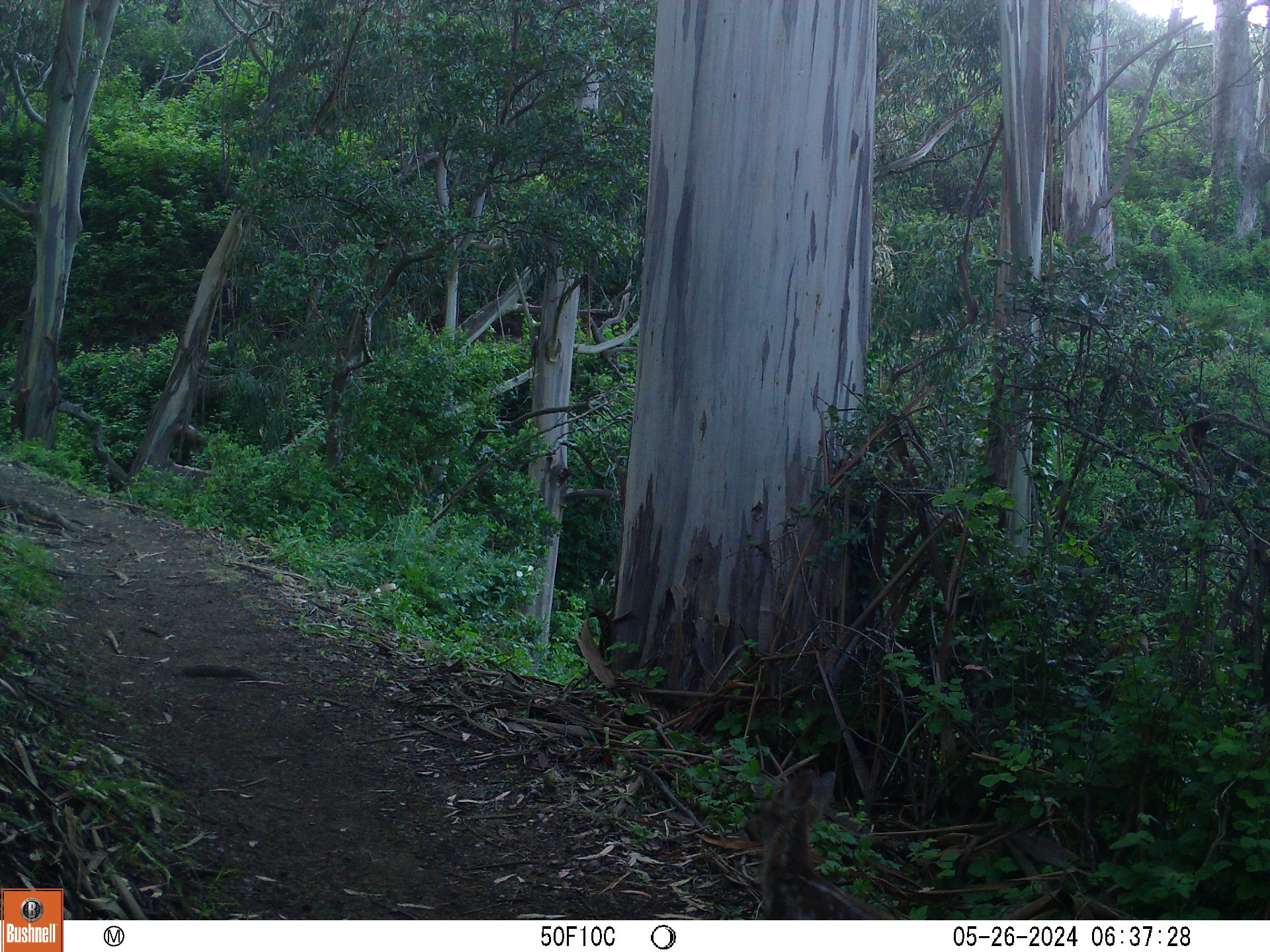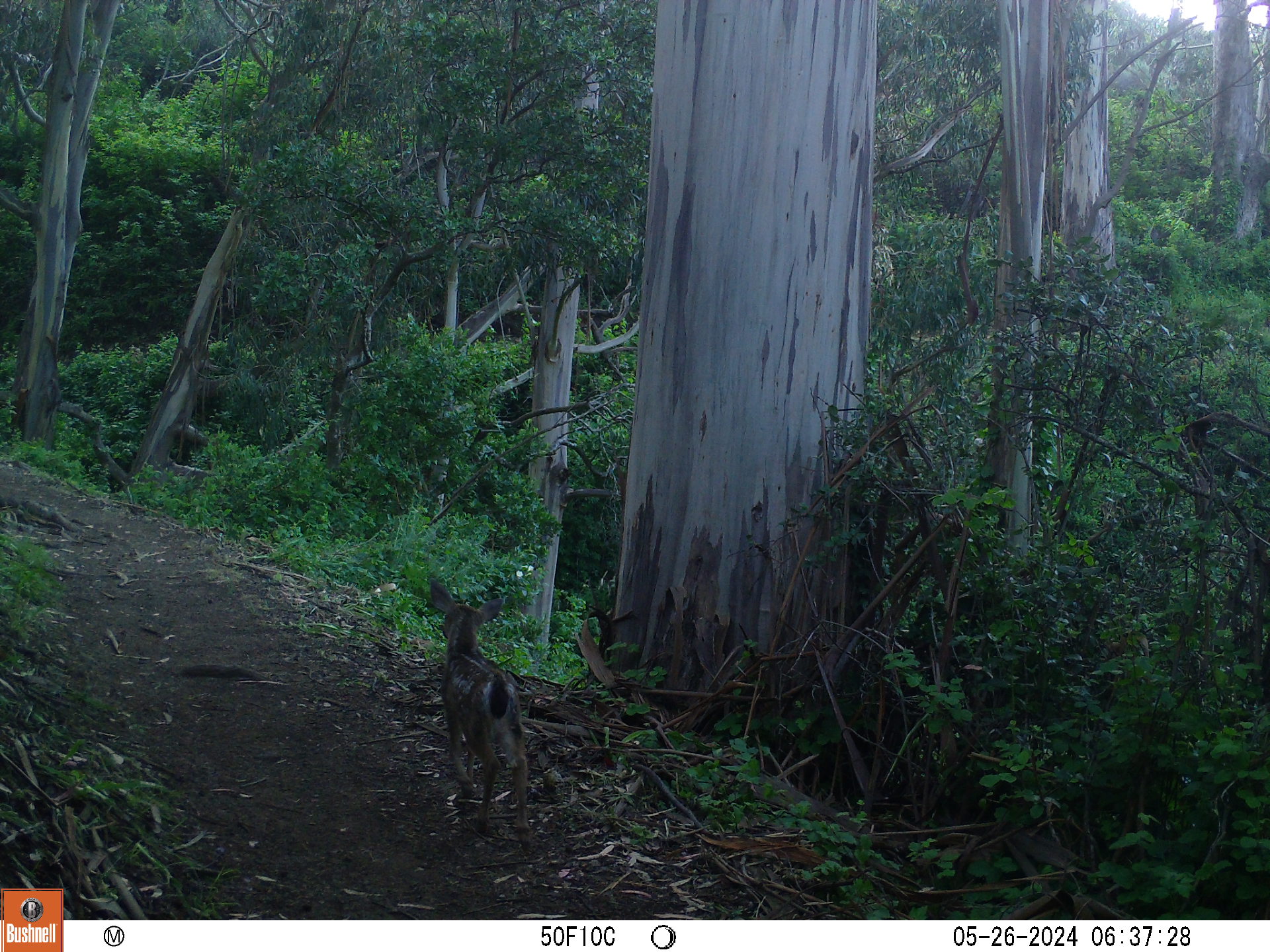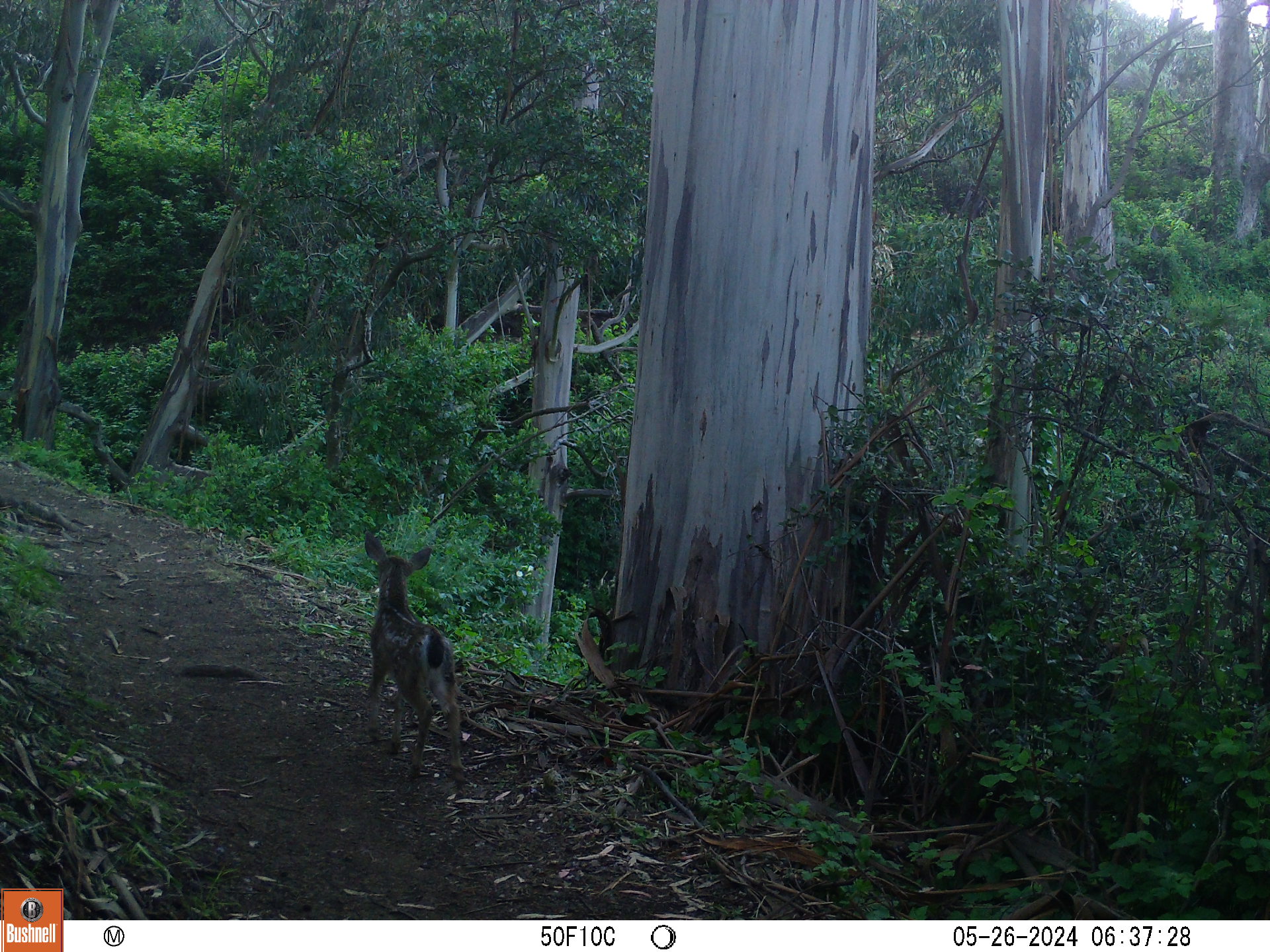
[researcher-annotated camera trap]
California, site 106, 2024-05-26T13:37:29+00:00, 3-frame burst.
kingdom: Animalia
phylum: Chordata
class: Mammalia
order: Artiodactyla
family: Cervidae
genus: Odocoileus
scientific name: Odocoileus hemionus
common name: mule deer